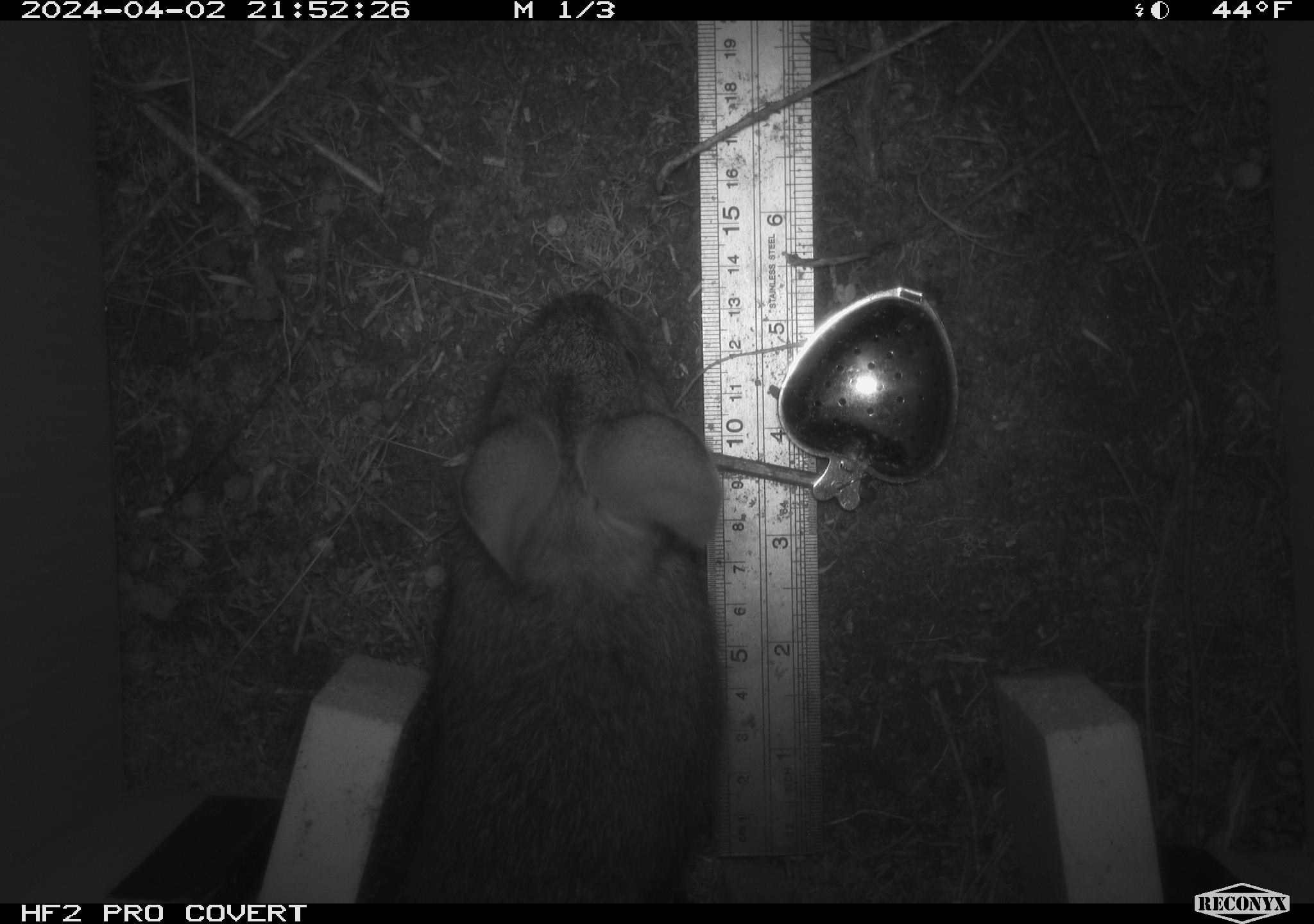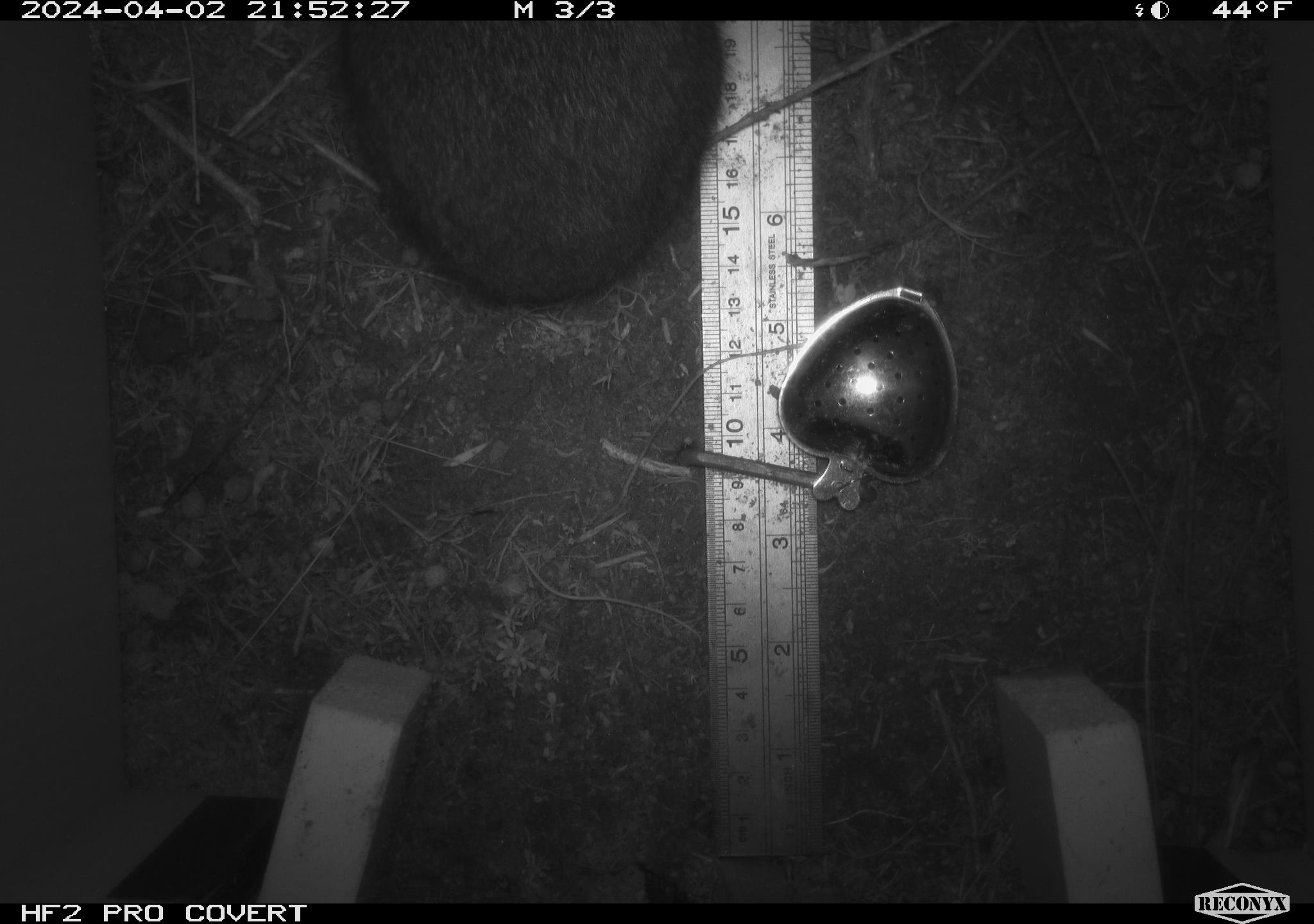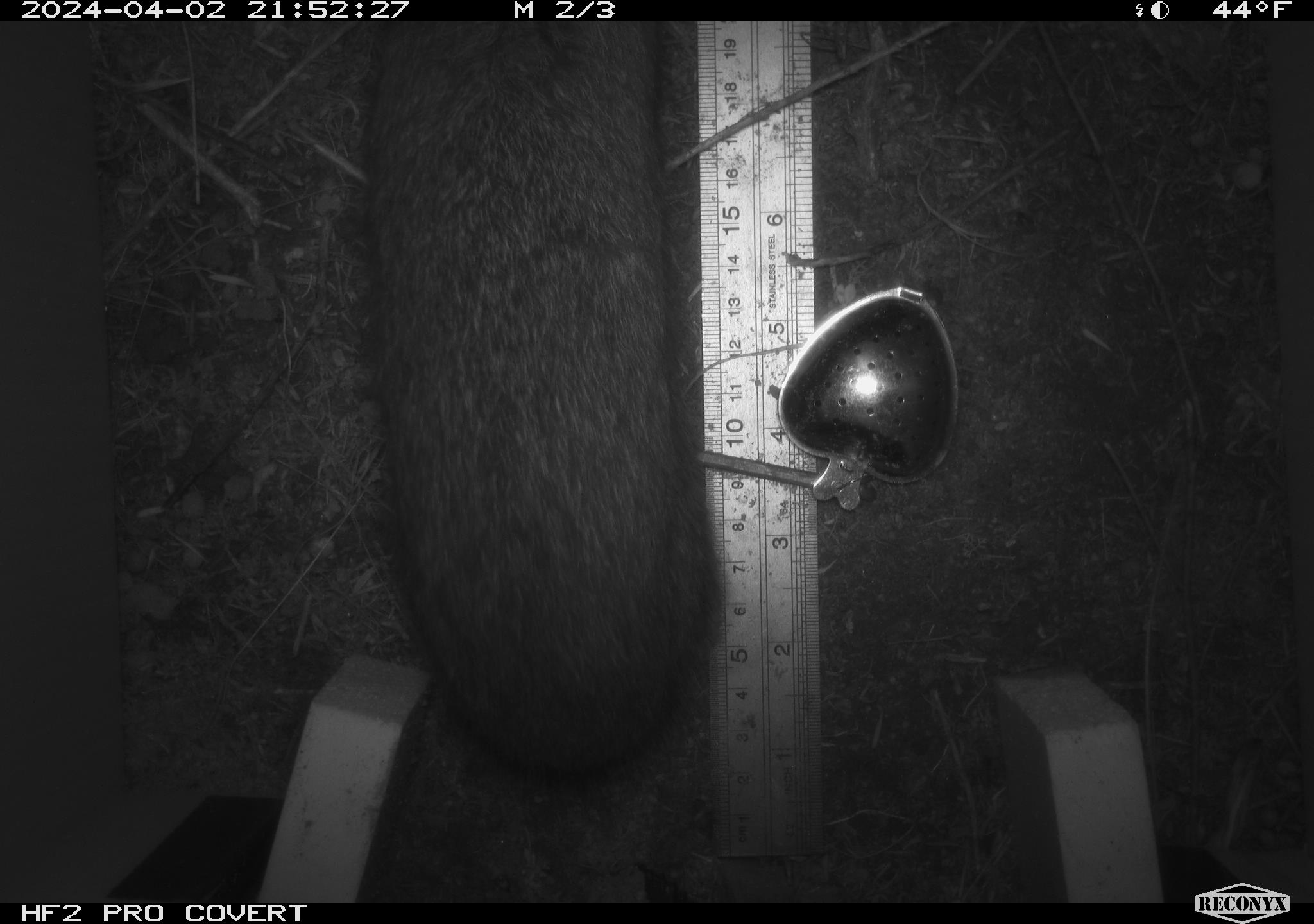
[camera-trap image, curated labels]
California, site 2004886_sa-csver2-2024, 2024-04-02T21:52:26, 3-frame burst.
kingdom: Animalia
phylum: Chordata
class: Mammalia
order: Lagomorpha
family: Leporidae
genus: Sylvilagus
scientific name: Sylvilagus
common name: cottontail rabbits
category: sylvilagus species